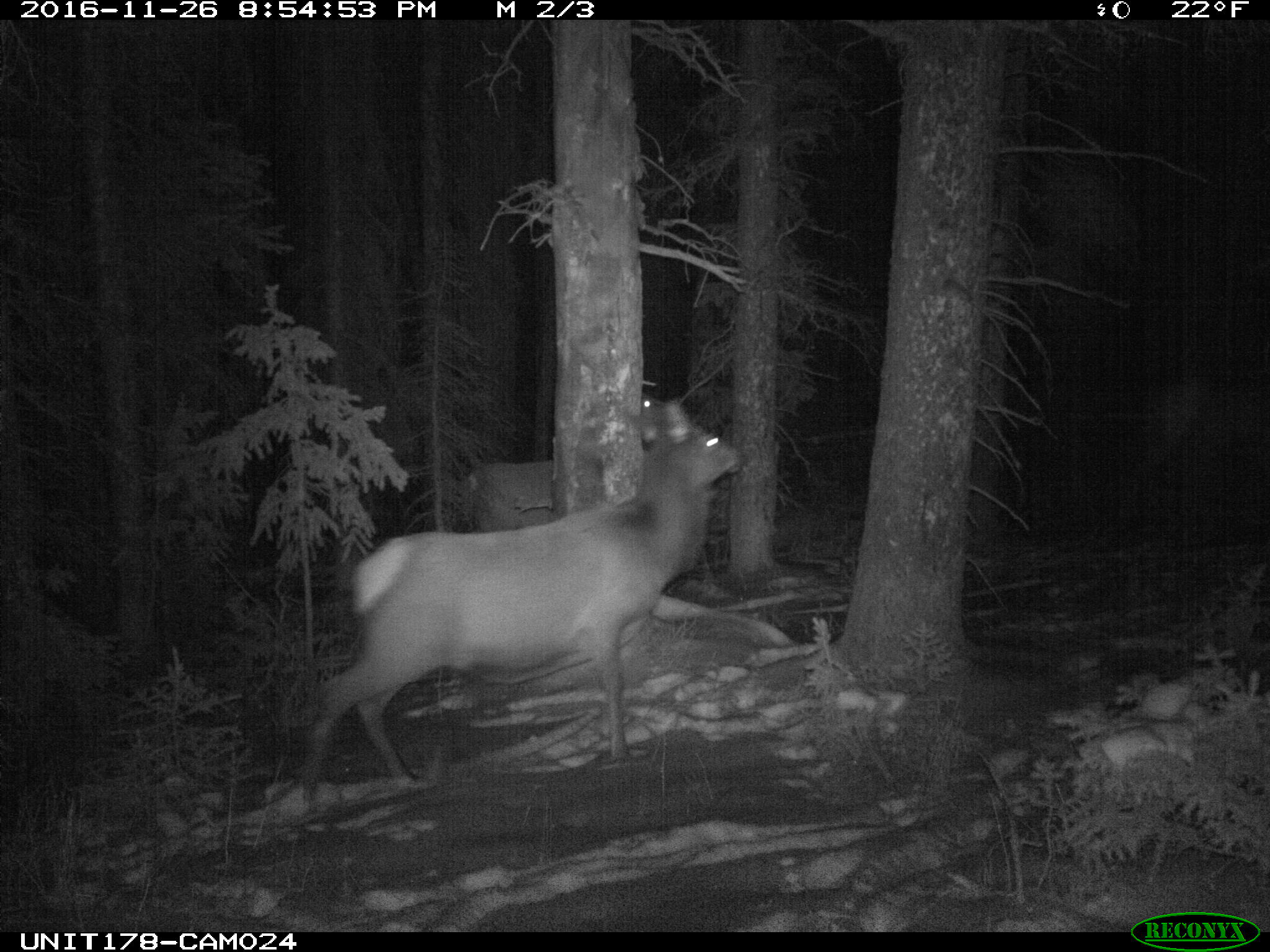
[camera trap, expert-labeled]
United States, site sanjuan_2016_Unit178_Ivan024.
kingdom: Animalia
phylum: Chordata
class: Mammalia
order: Artiodactyla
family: Cervidae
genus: Cervus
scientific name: Cervus elaphus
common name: red deer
Cervus elaphus (red deer).